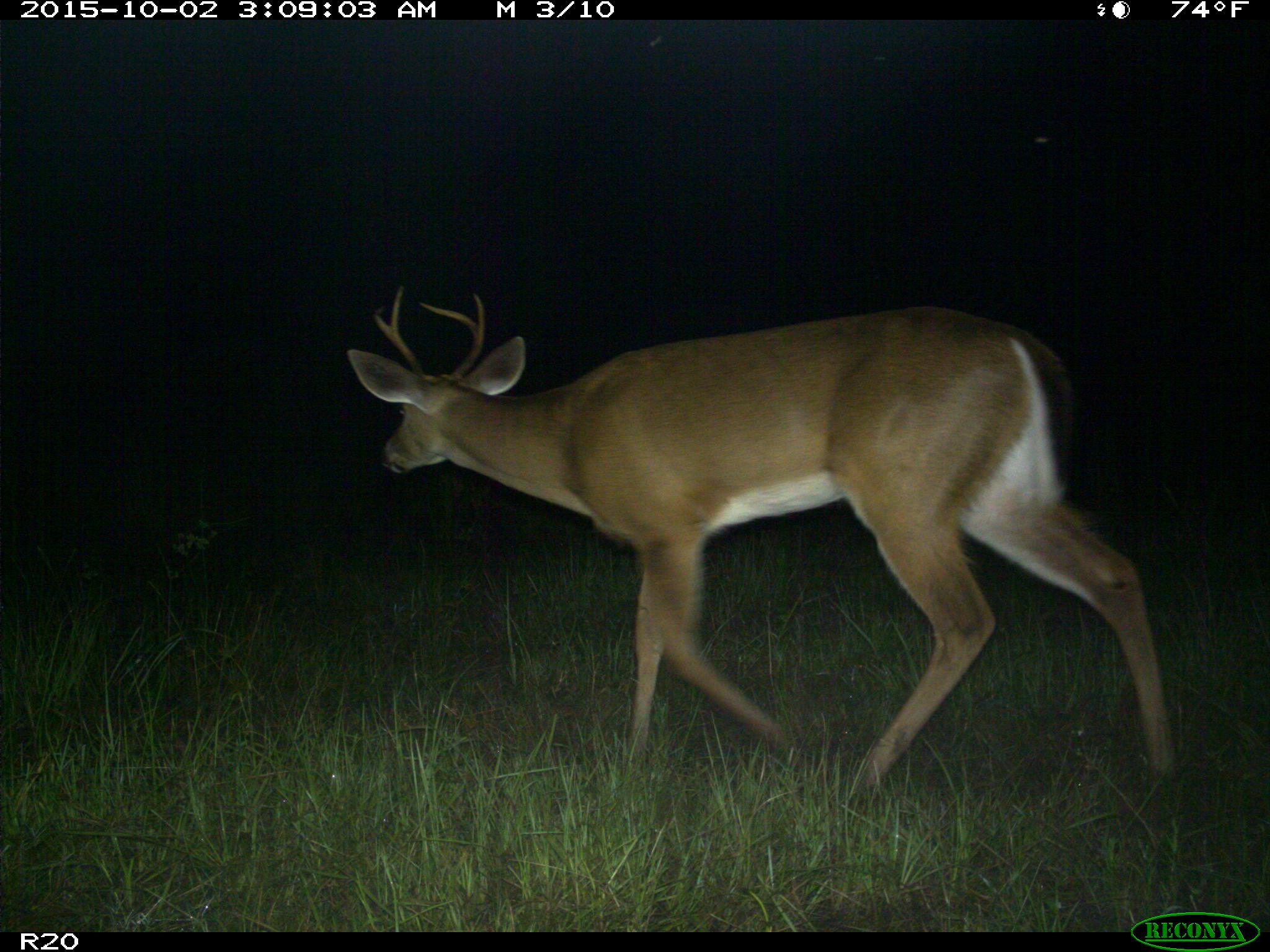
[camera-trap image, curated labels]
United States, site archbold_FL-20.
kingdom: Animalia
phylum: Chordata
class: Mammalia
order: Artiodactyla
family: Cervidae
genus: Odocoileus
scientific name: Odocoileus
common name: deer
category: unidentified deer